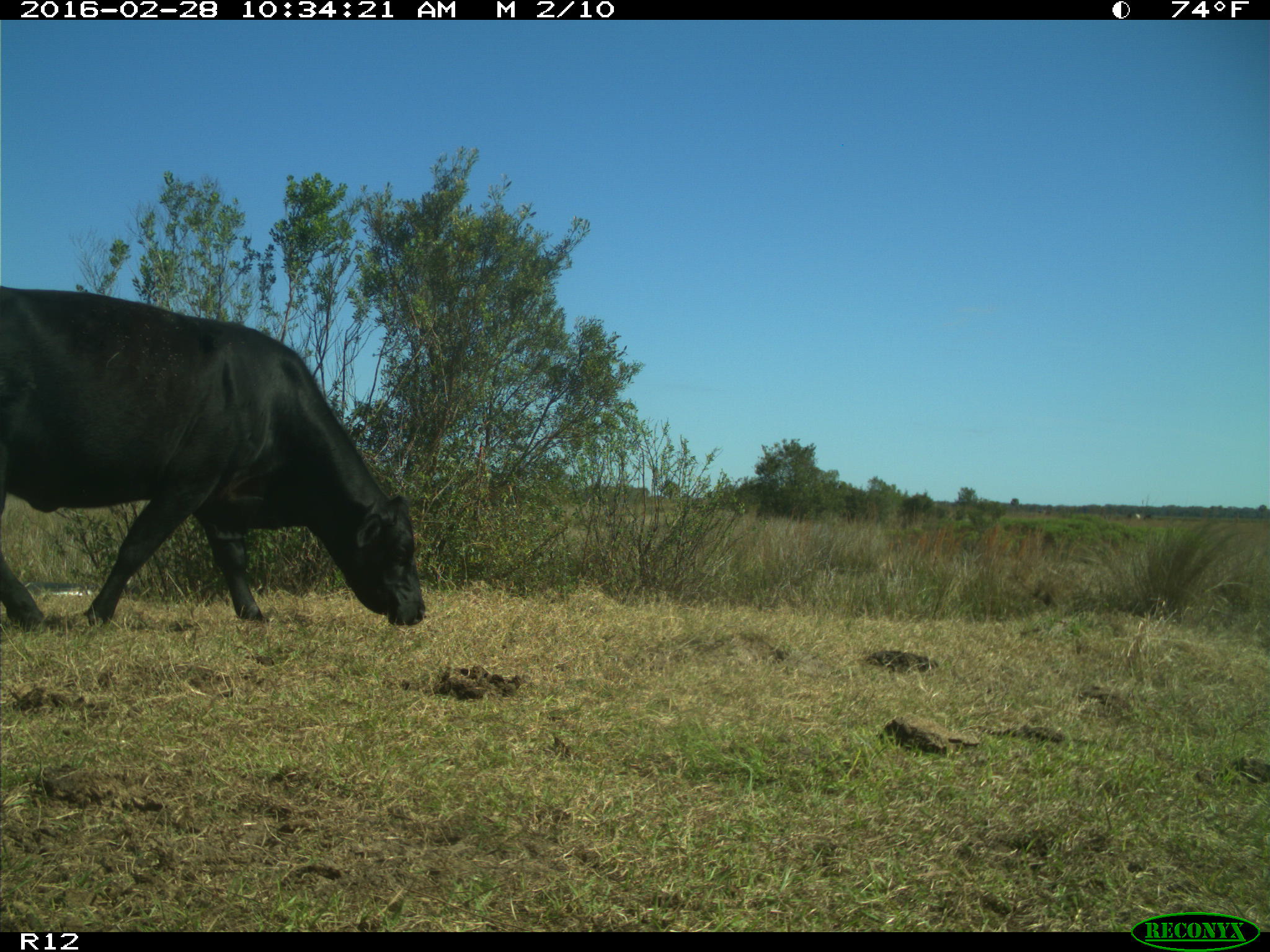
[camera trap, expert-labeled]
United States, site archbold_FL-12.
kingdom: Animalia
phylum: Chordata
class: Mammalia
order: Artiodactyla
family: Bovidae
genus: Bos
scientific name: Bos taurus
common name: domestic cow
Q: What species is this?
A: Bos taurus (domestic cow).